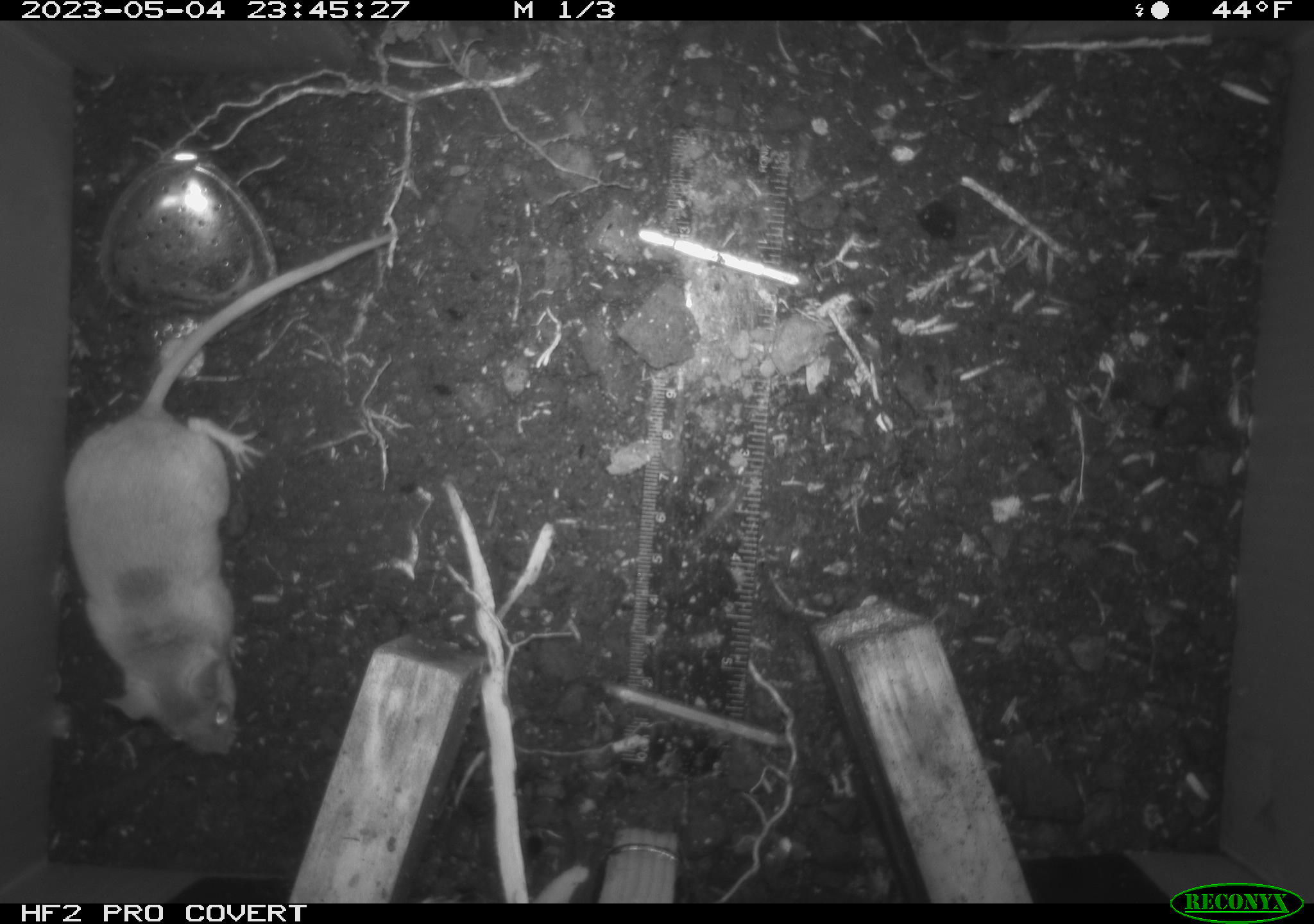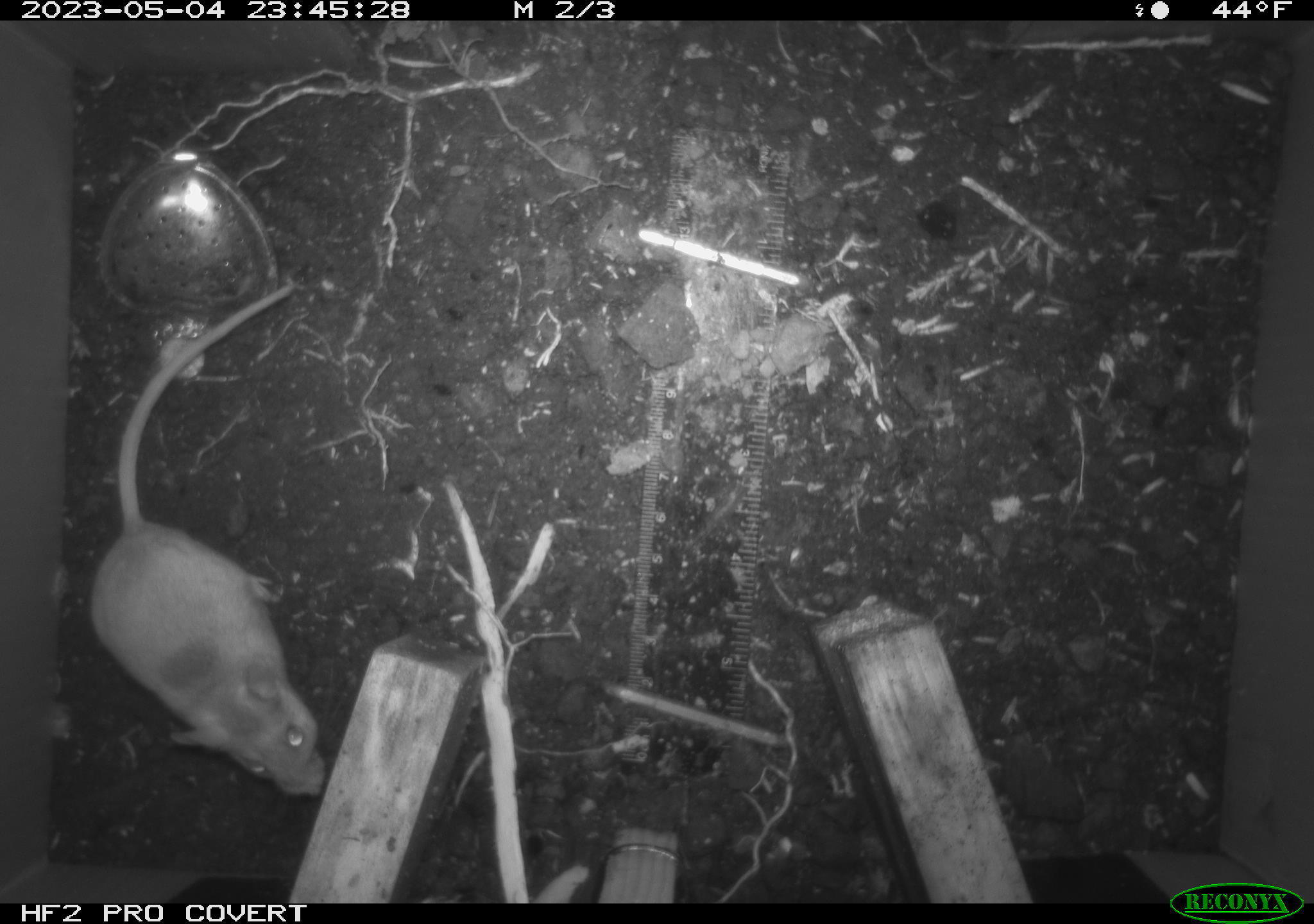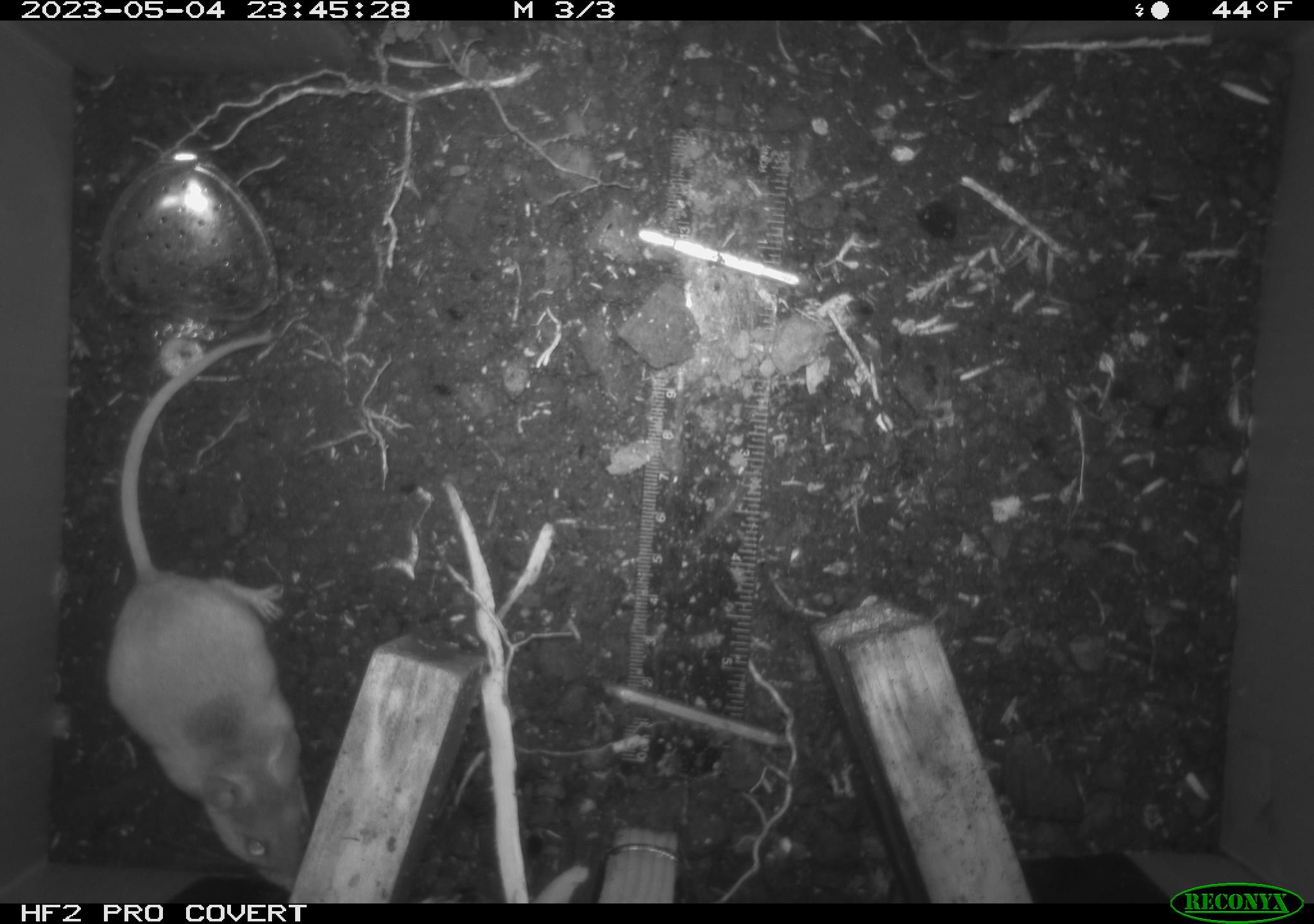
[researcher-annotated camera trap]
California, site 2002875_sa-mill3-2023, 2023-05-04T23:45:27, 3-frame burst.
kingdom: Animalia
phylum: Chordata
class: Mammalia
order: Rodentia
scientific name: Rodentia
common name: mouse species